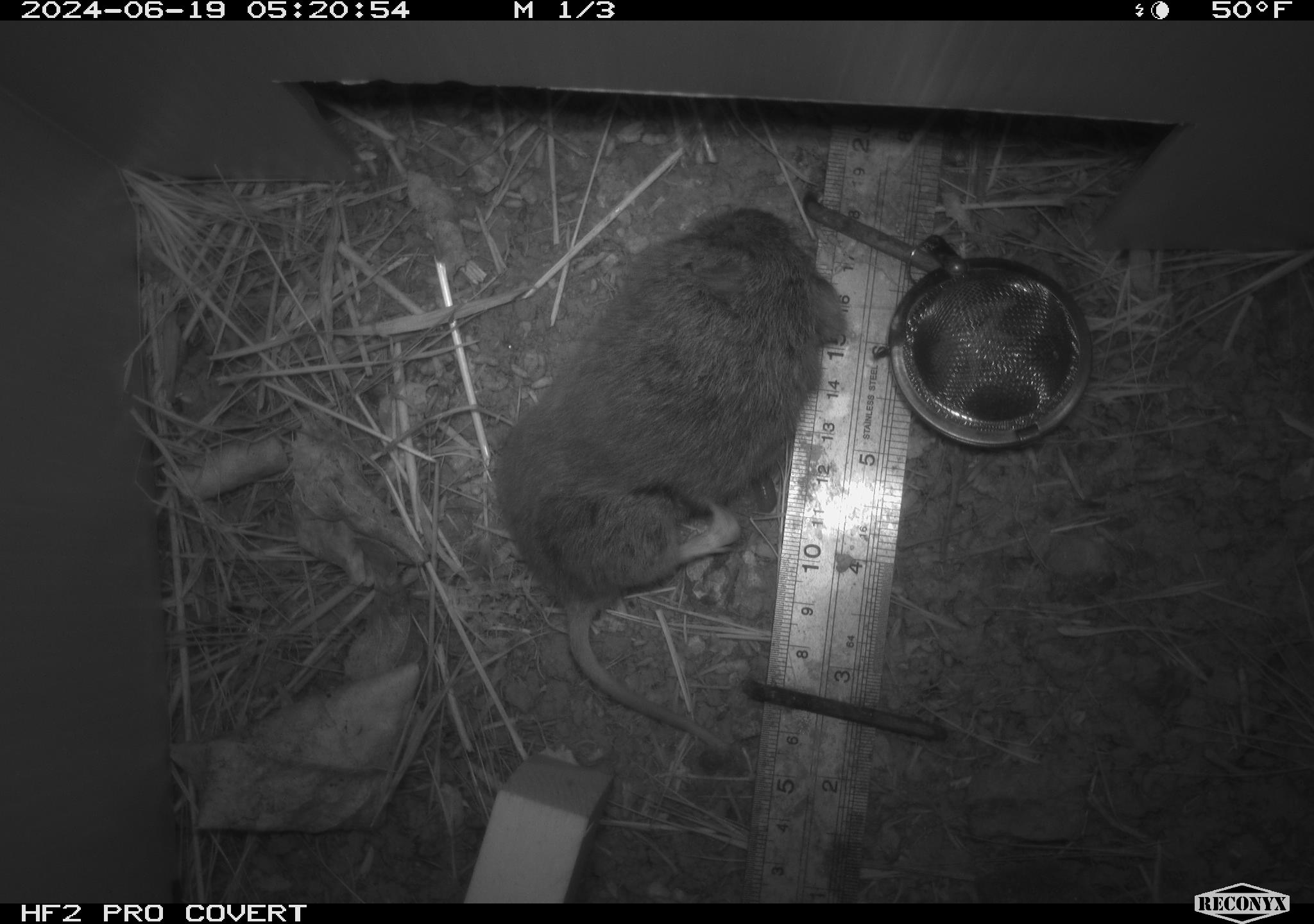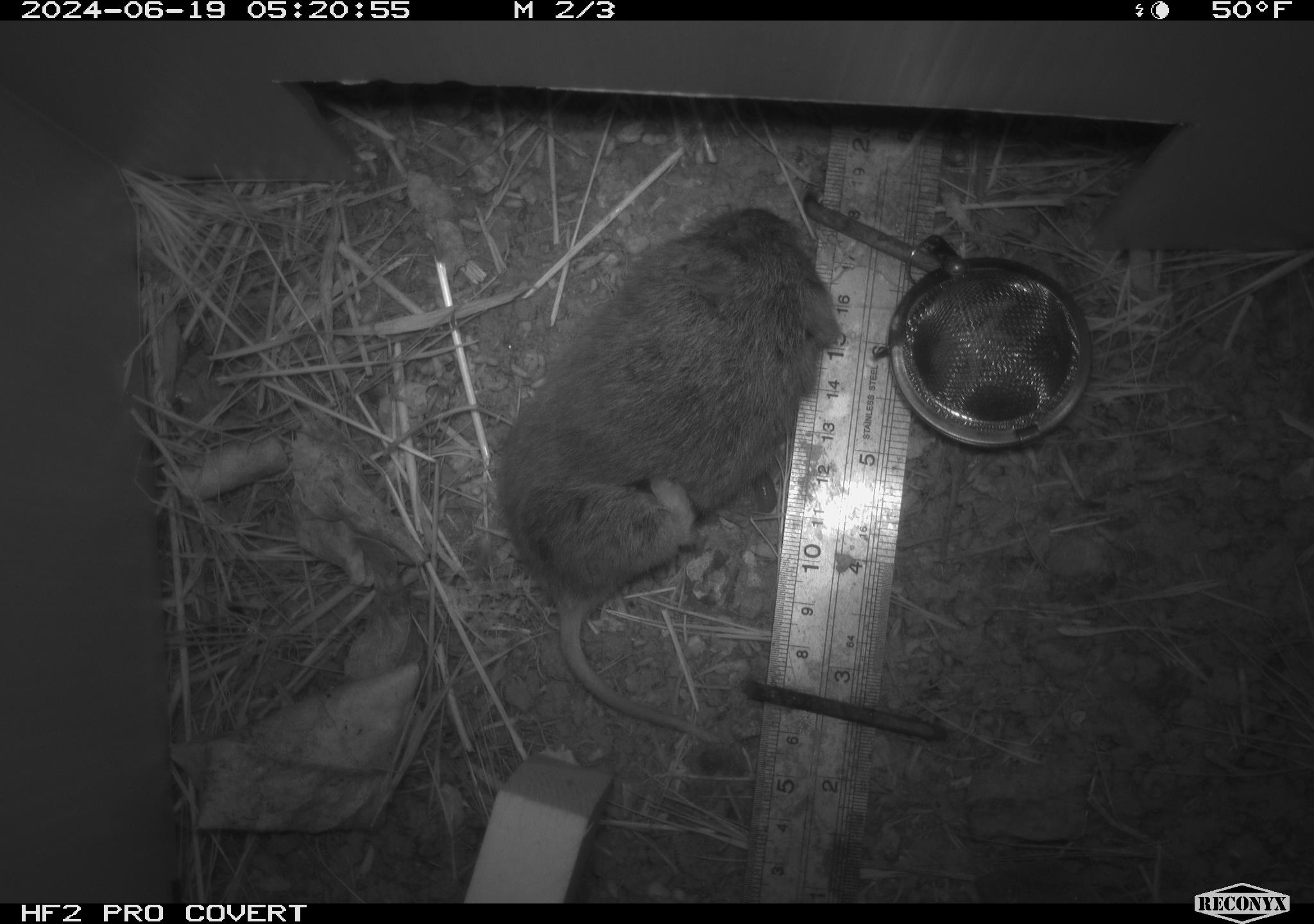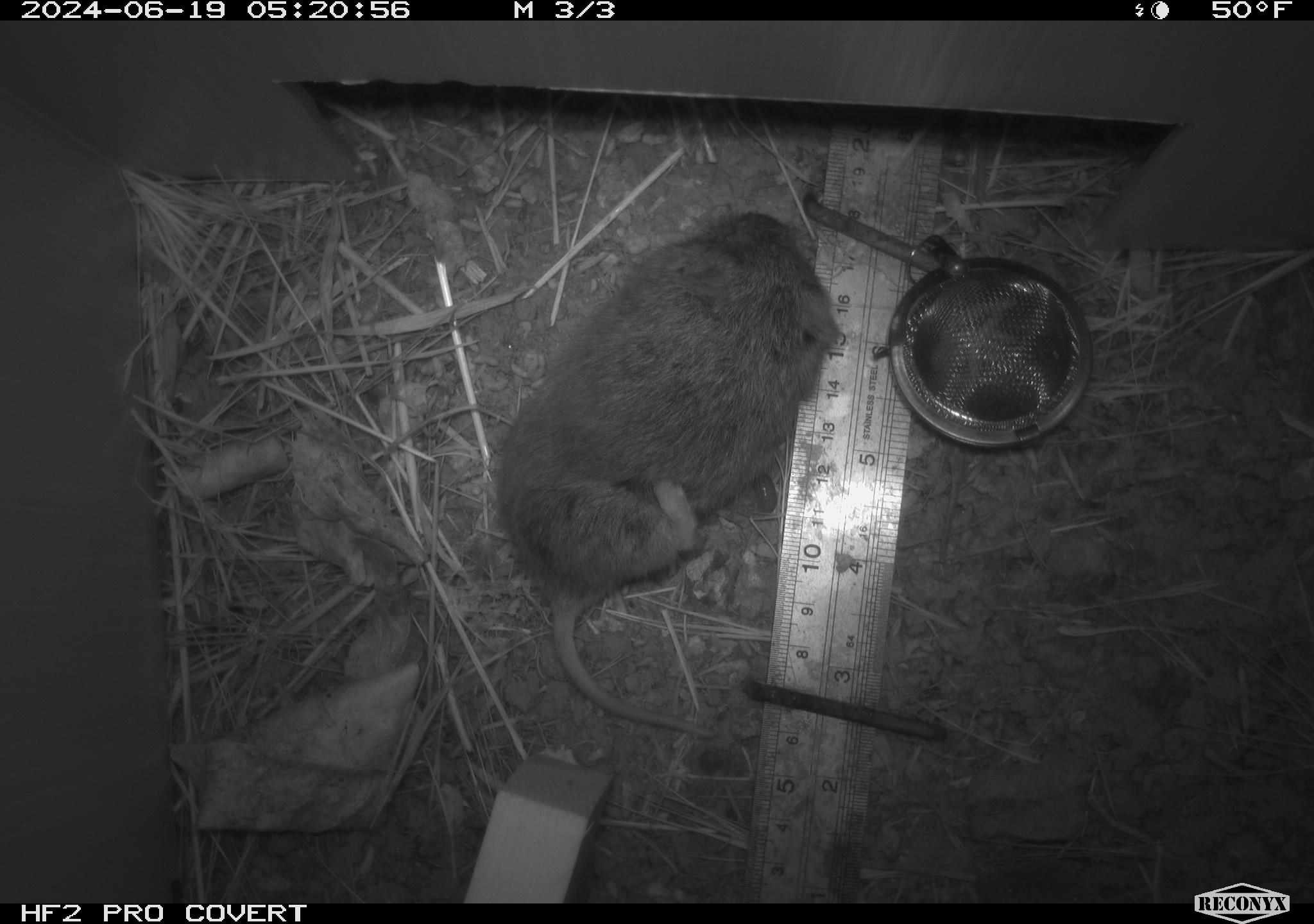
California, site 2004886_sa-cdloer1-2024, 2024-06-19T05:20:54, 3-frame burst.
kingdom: Animalia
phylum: Chordata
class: Mammalia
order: Rodentia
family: Cricetidae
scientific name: Arvicolinae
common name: voles, lemmings, and muskrats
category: arvicolinae subfamily